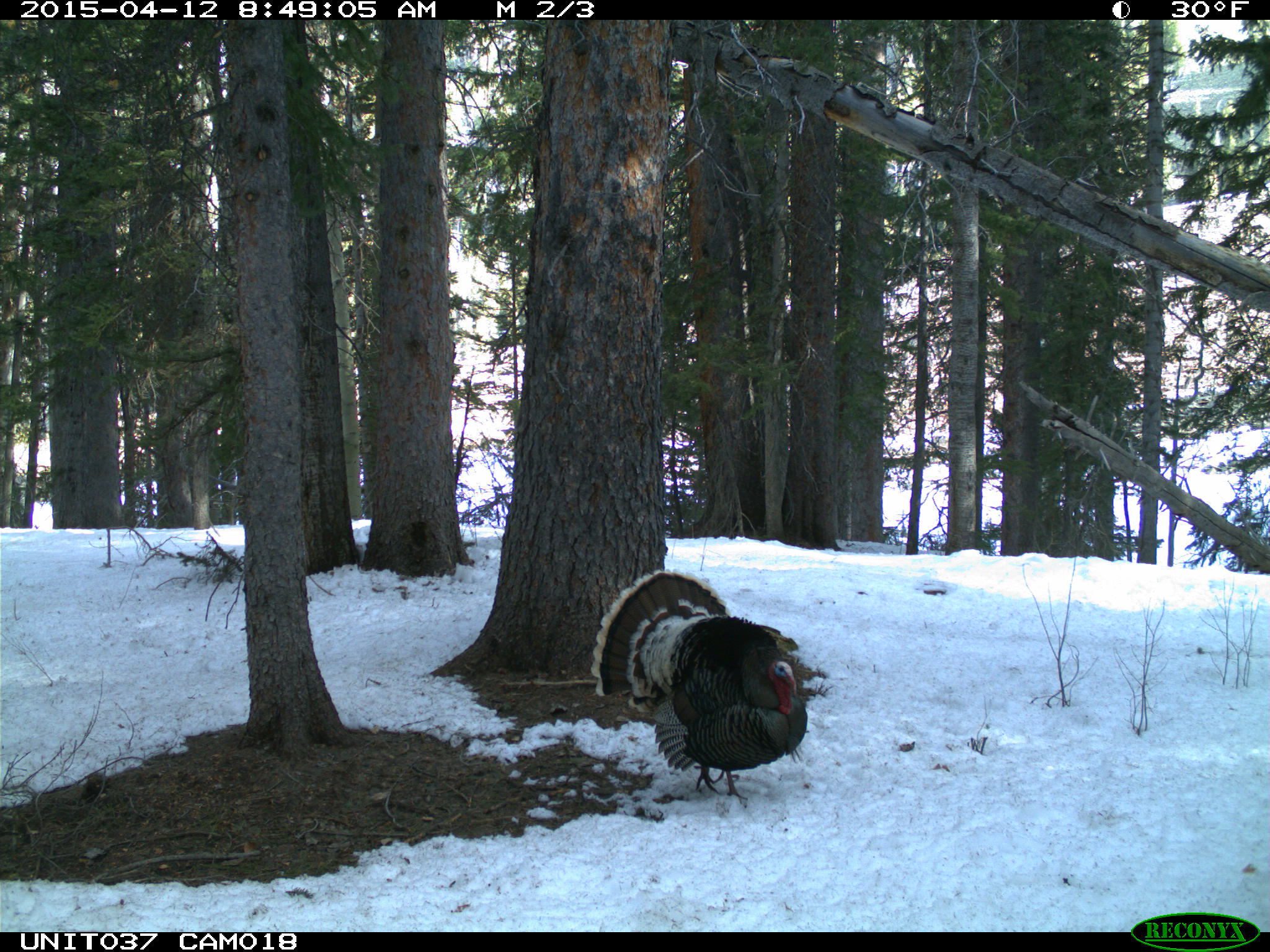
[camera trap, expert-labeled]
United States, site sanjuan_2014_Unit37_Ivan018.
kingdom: Animalia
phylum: Chordata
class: Aves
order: Galliformes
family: Phasianidae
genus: Meleagris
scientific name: Meleagris gallopavo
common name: wild turkey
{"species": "Meleagris gallopavo (wild turkey)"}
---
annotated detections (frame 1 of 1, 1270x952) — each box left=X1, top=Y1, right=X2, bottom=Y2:
animal: left=590, top=570, right=809, bottom=802